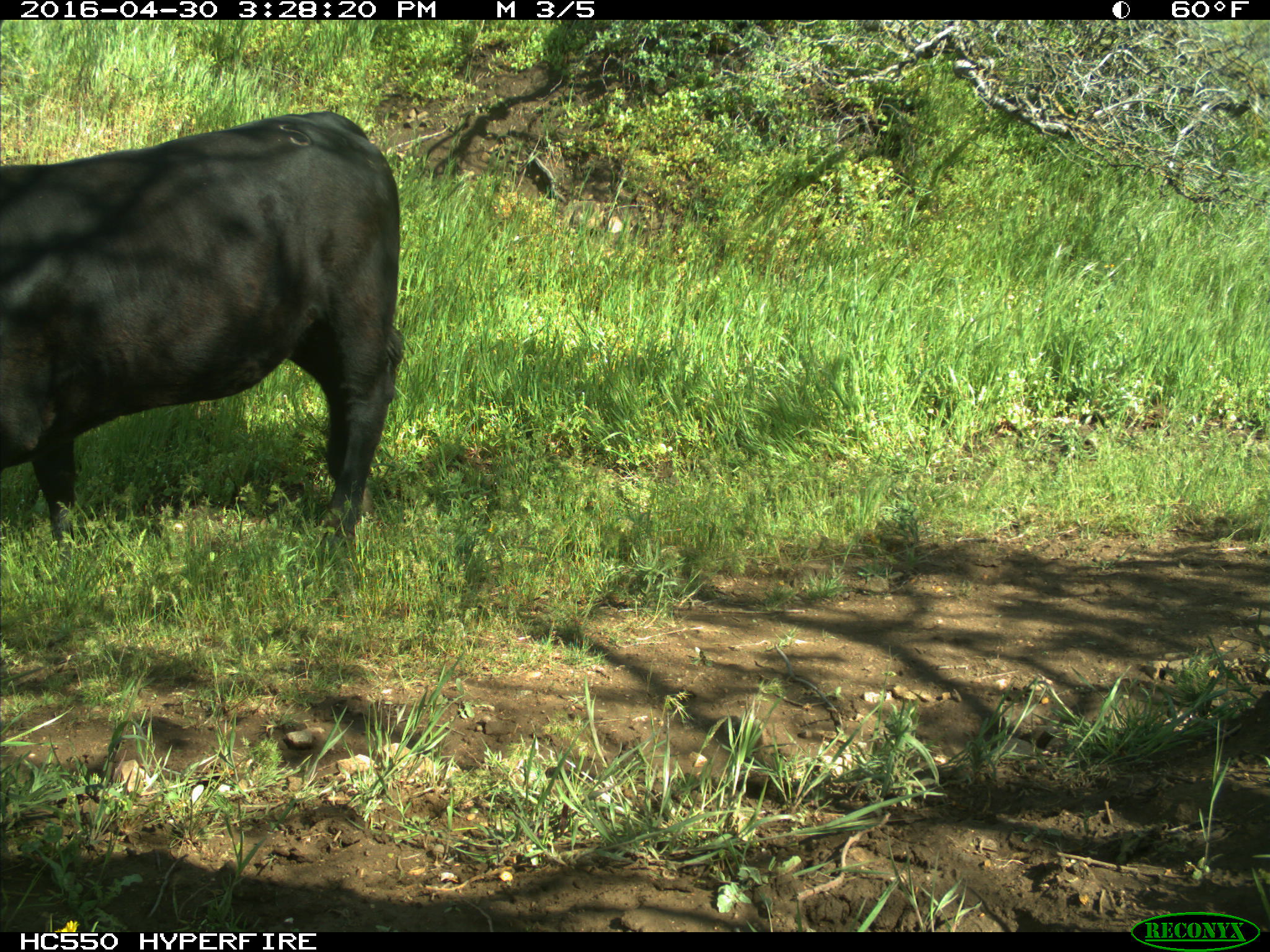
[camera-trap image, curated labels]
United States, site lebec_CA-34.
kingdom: Animalia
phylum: Chordata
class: Mammalia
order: Artiodactyla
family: Bovidae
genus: Bos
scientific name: Bos taurus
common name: domestic cow